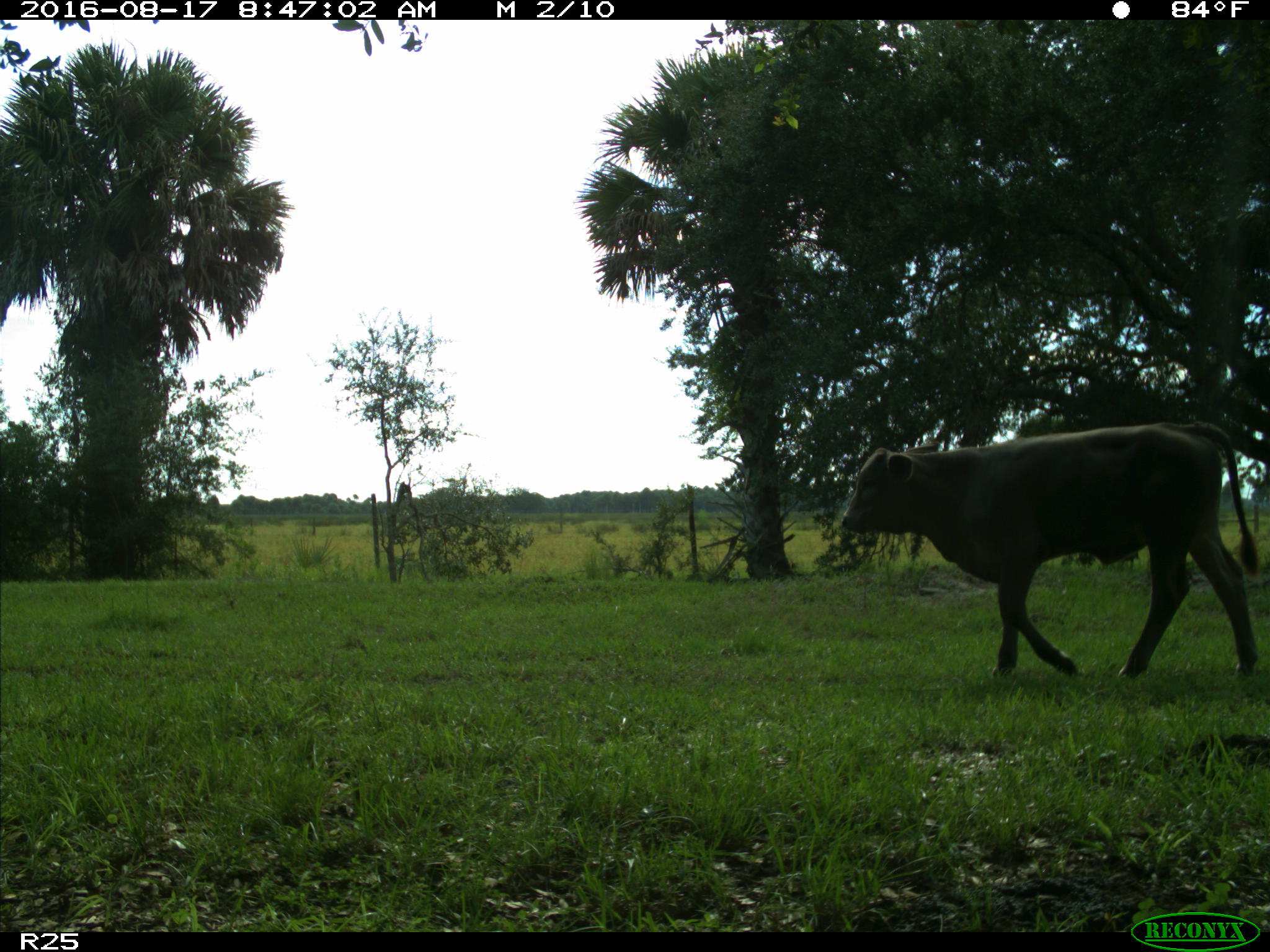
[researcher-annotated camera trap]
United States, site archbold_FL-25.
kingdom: Animalia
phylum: Chordata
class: Mammalia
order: Artiodactyla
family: Bovidae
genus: Bos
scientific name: Bos taurus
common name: domestic cow